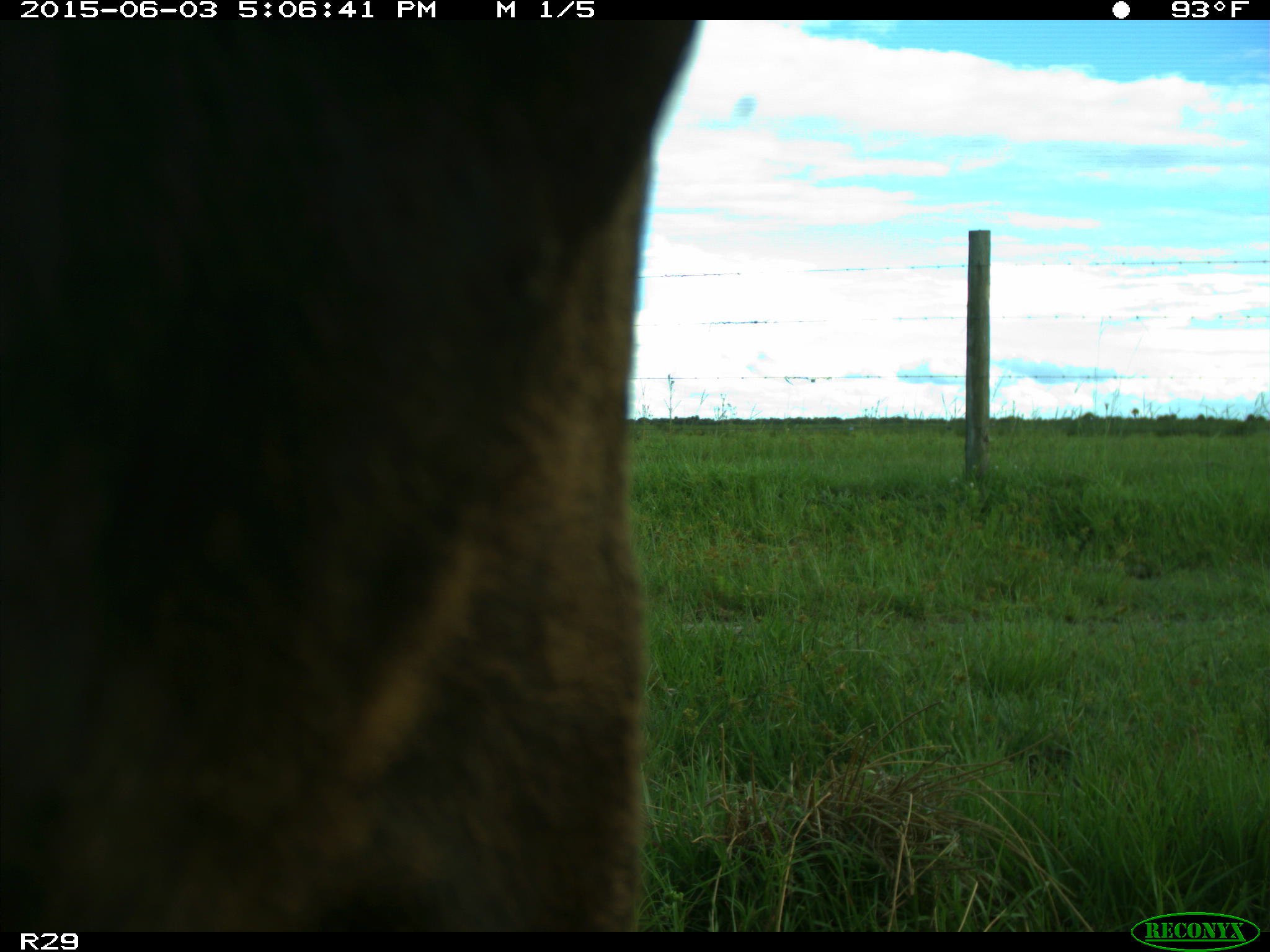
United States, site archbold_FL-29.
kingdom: Animalia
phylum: Chordata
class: Mammalia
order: Artiodactyla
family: Bovidae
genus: Bos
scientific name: Bos taurus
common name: domestic cow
Bos taurus (domestic cow).